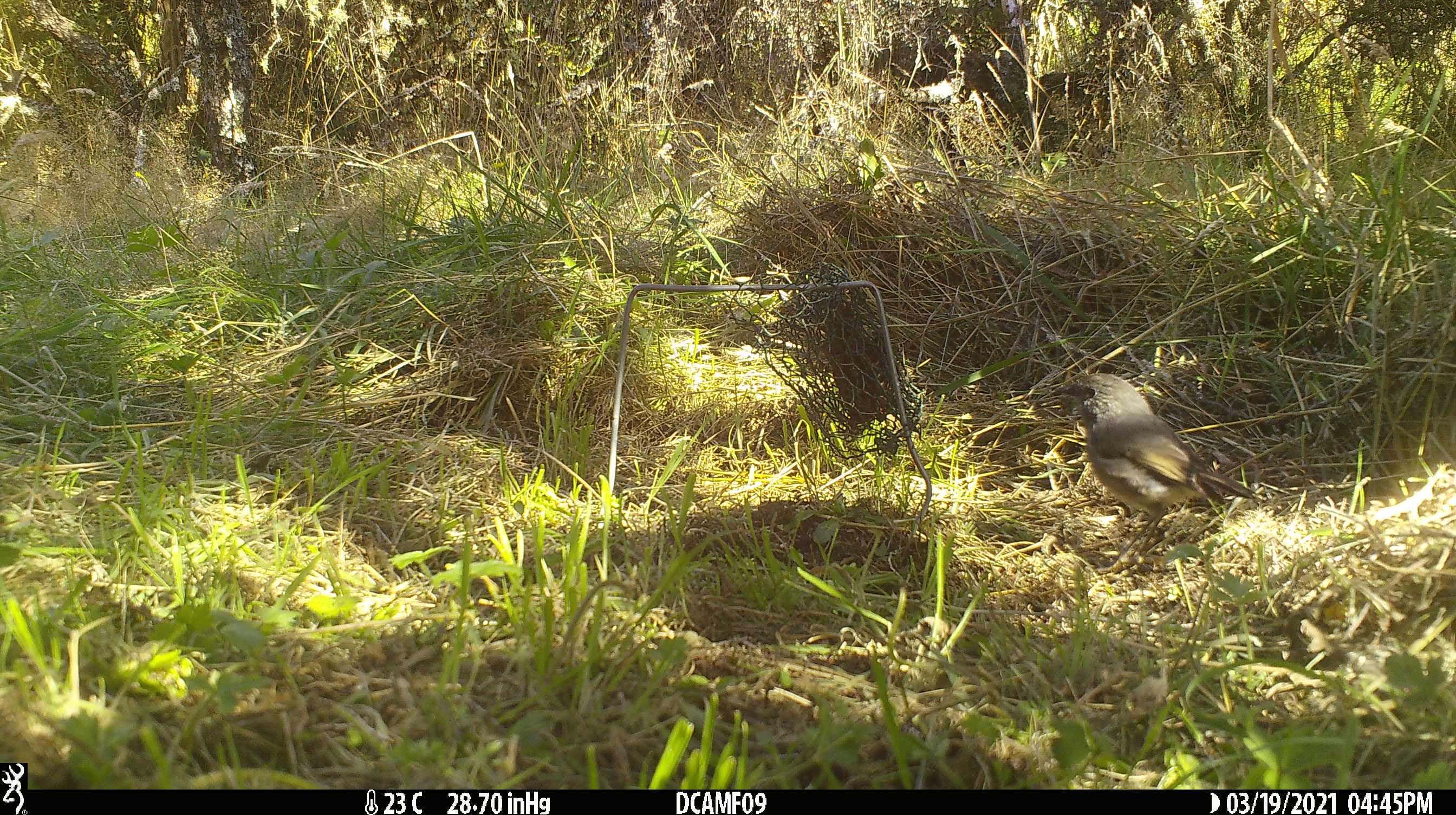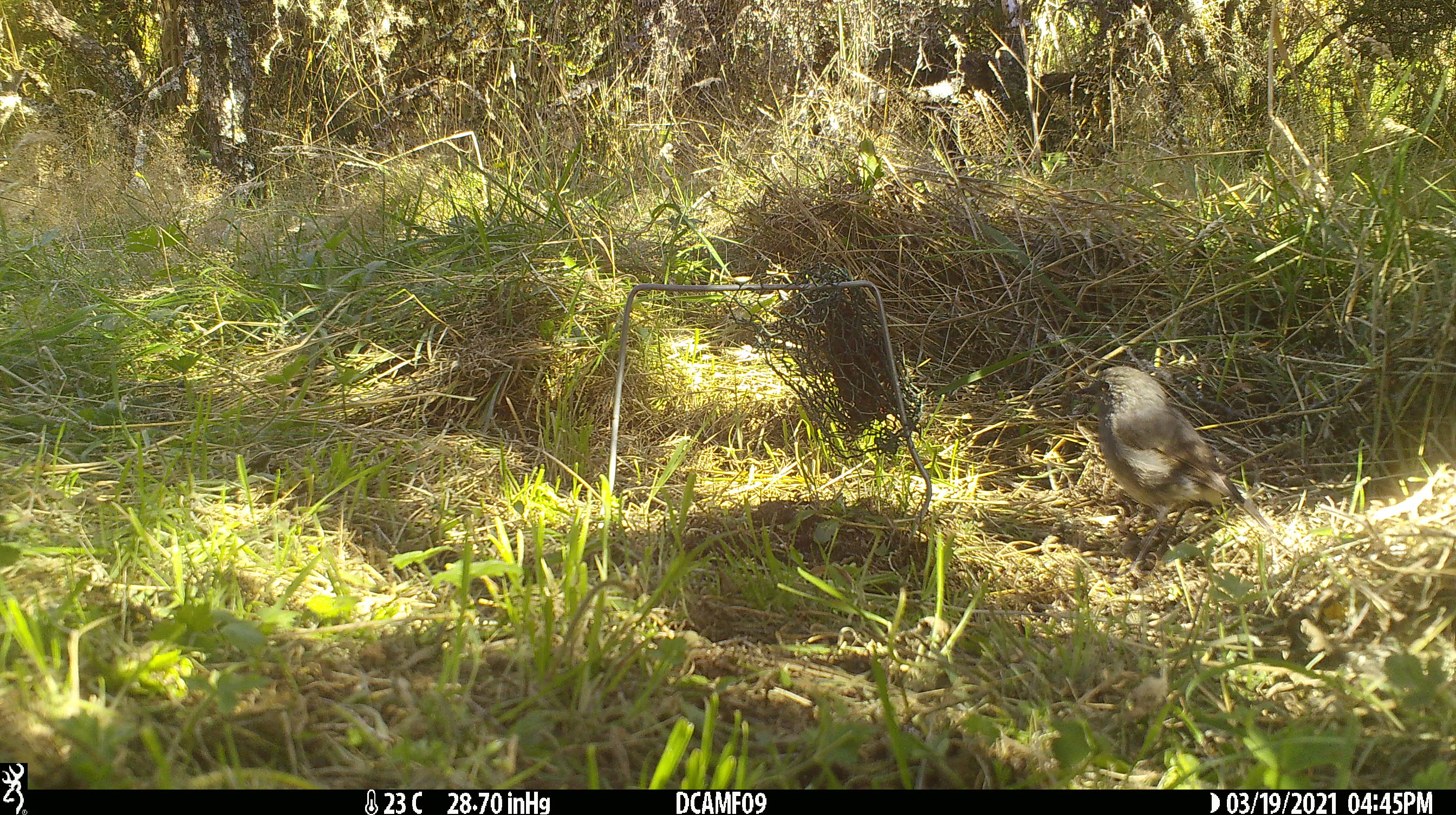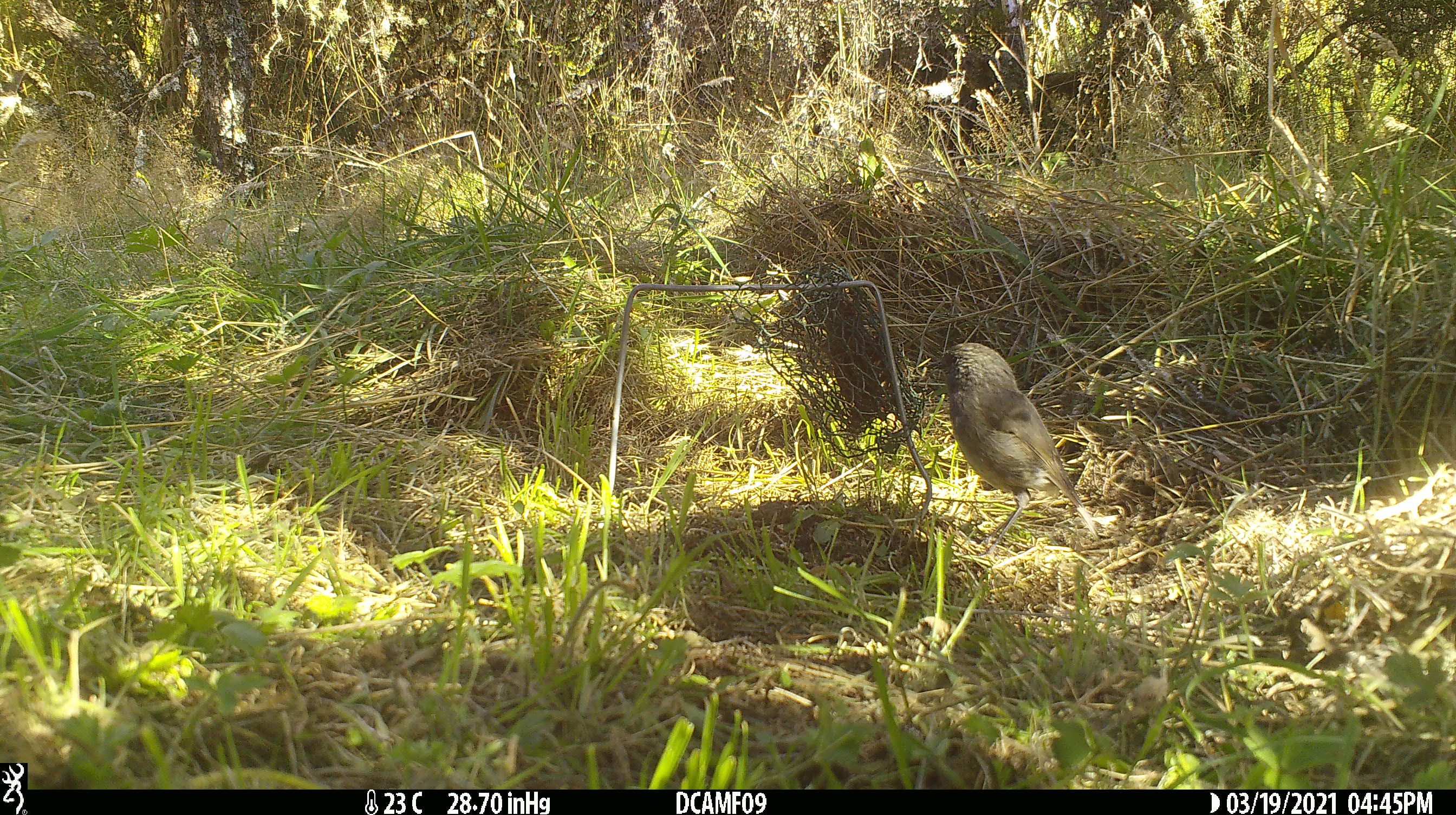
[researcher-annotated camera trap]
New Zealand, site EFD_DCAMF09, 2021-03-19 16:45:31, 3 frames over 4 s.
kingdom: Animalia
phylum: Chordata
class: Aves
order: Passeriformes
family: Petroicidae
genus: Petroica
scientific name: Petroica australis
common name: new zealand robin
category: robin